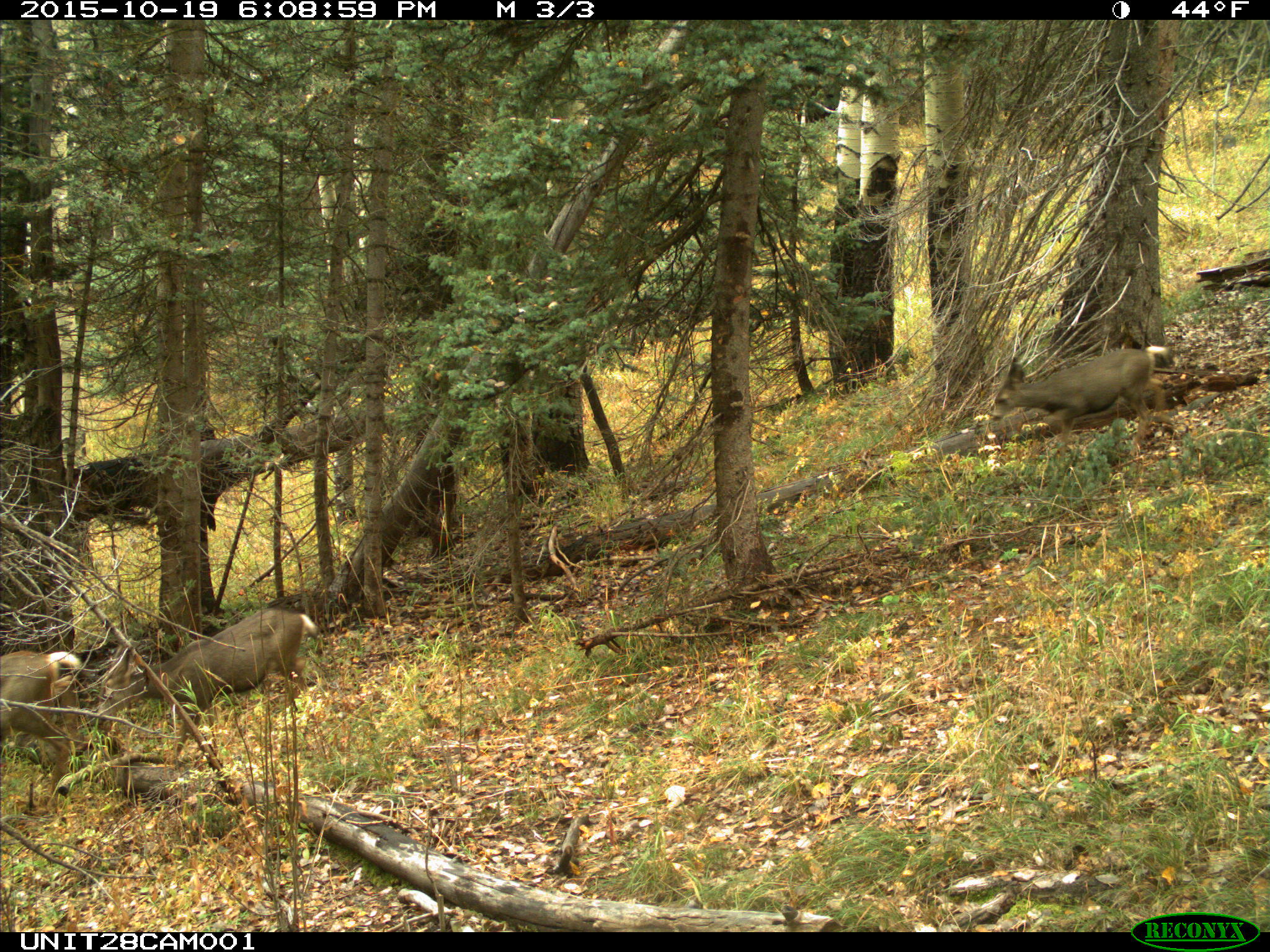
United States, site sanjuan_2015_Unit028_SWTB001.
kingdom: Animalia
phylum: Chordata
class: Mammalia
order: Artiodactyla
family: Cervidae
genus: Odocoileus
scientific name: Odocoileus hemionus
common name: mule deer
Odocoileus hemionus (mule deer).